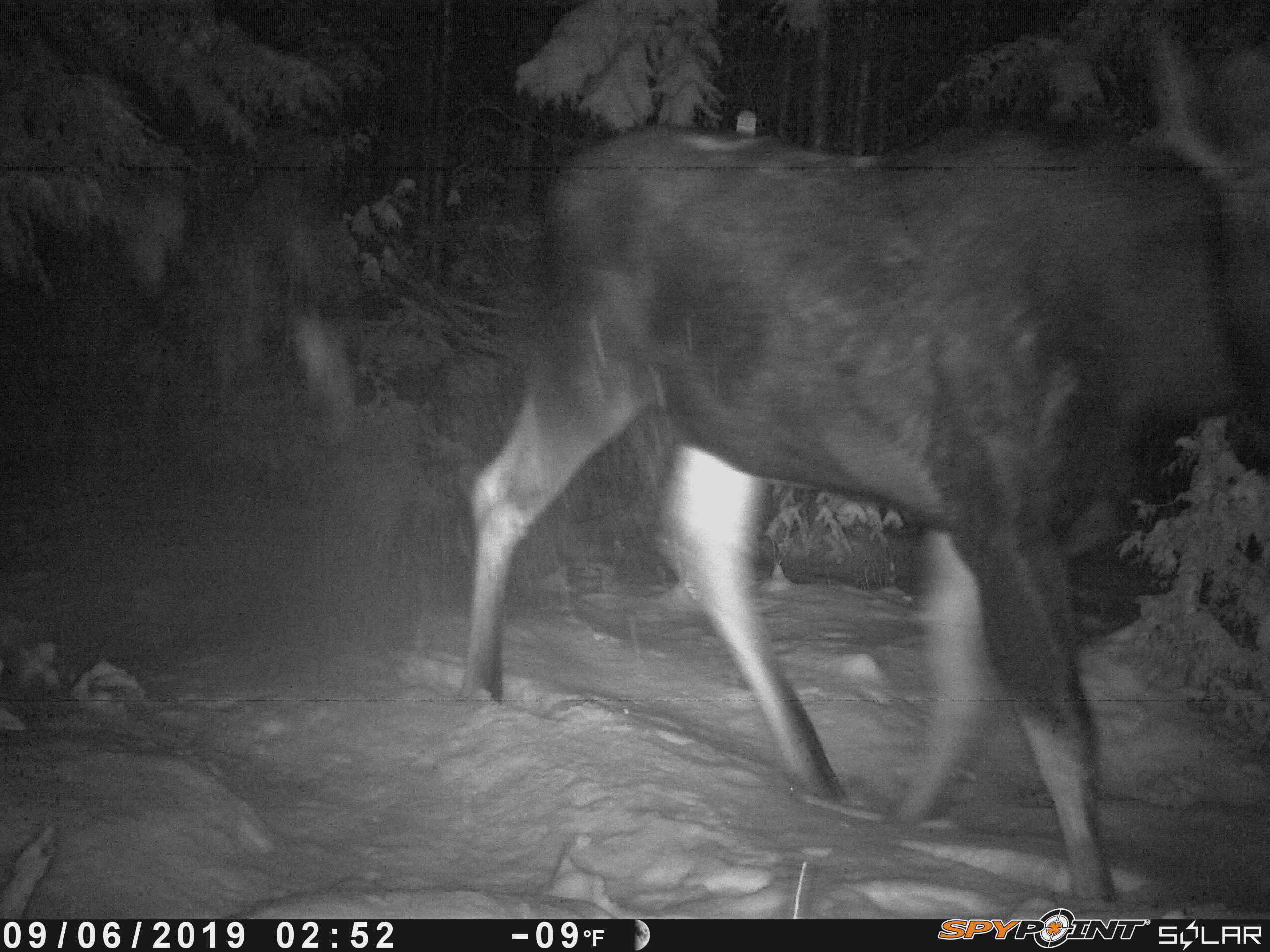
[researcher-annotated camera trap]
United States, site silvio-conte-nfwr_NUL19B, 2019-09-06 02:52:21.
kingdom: Animalia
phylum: Chordata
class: Mammalia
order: Artiodactyla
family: Cervidae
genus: Alces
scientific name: Alces alces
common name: moose